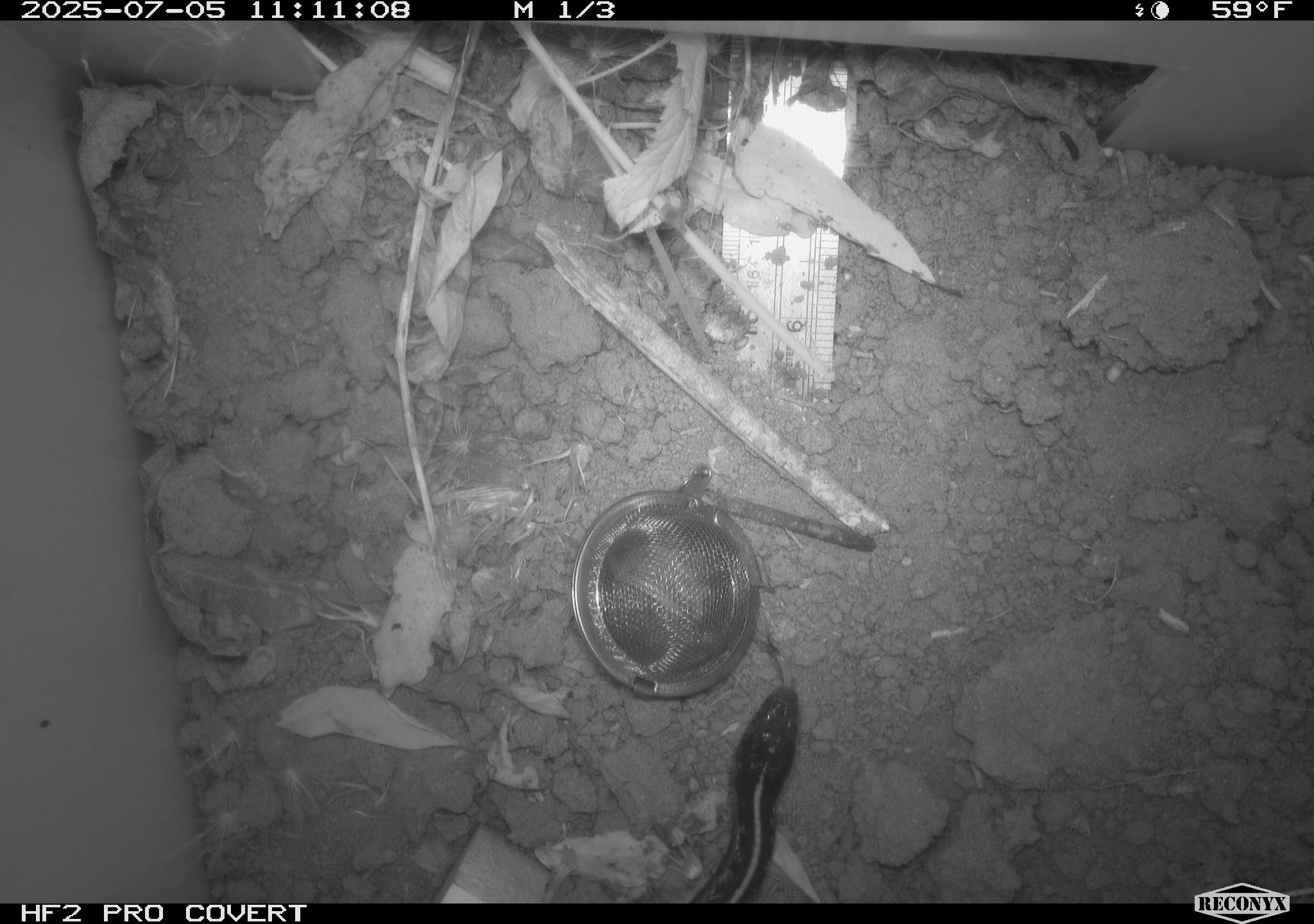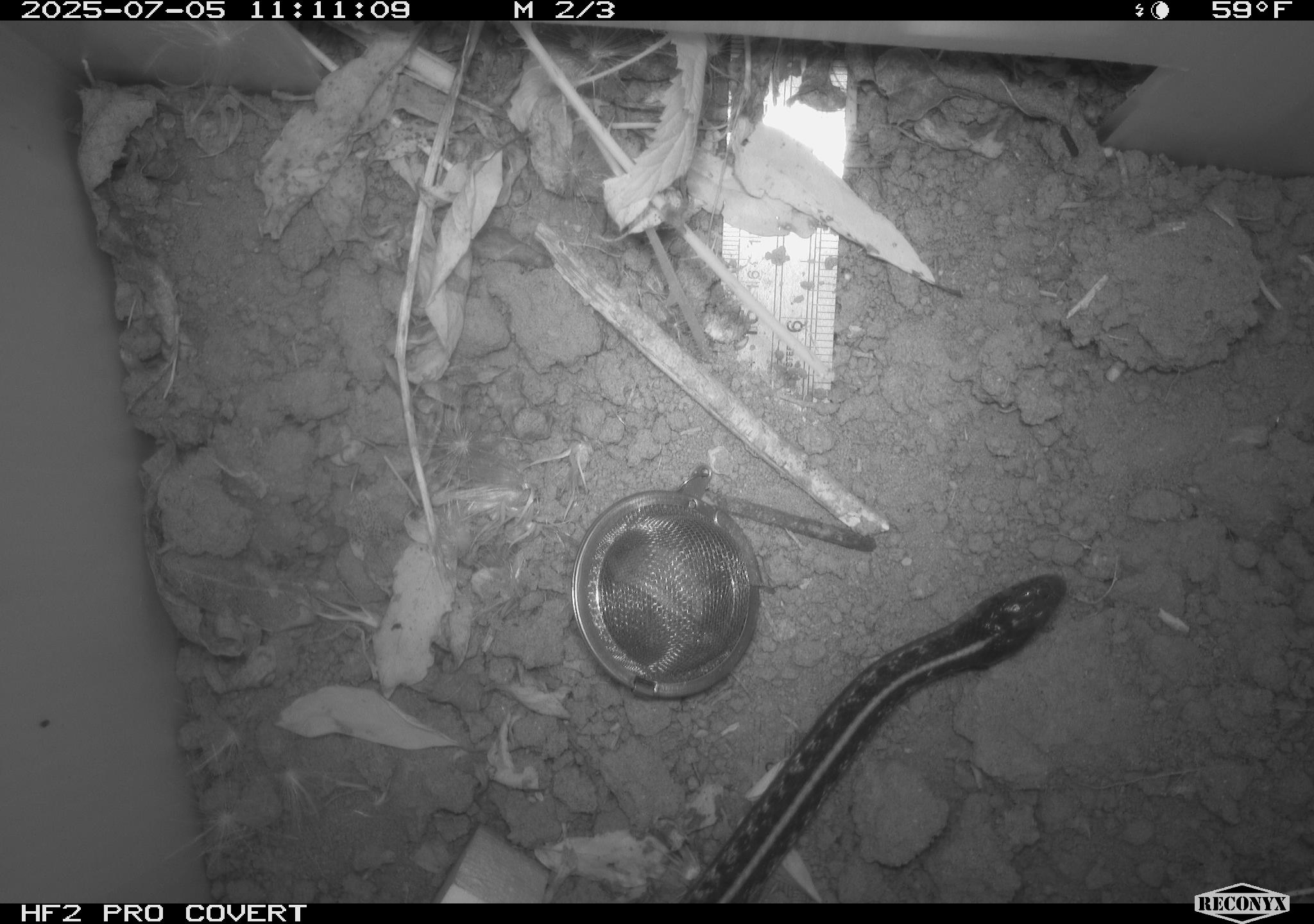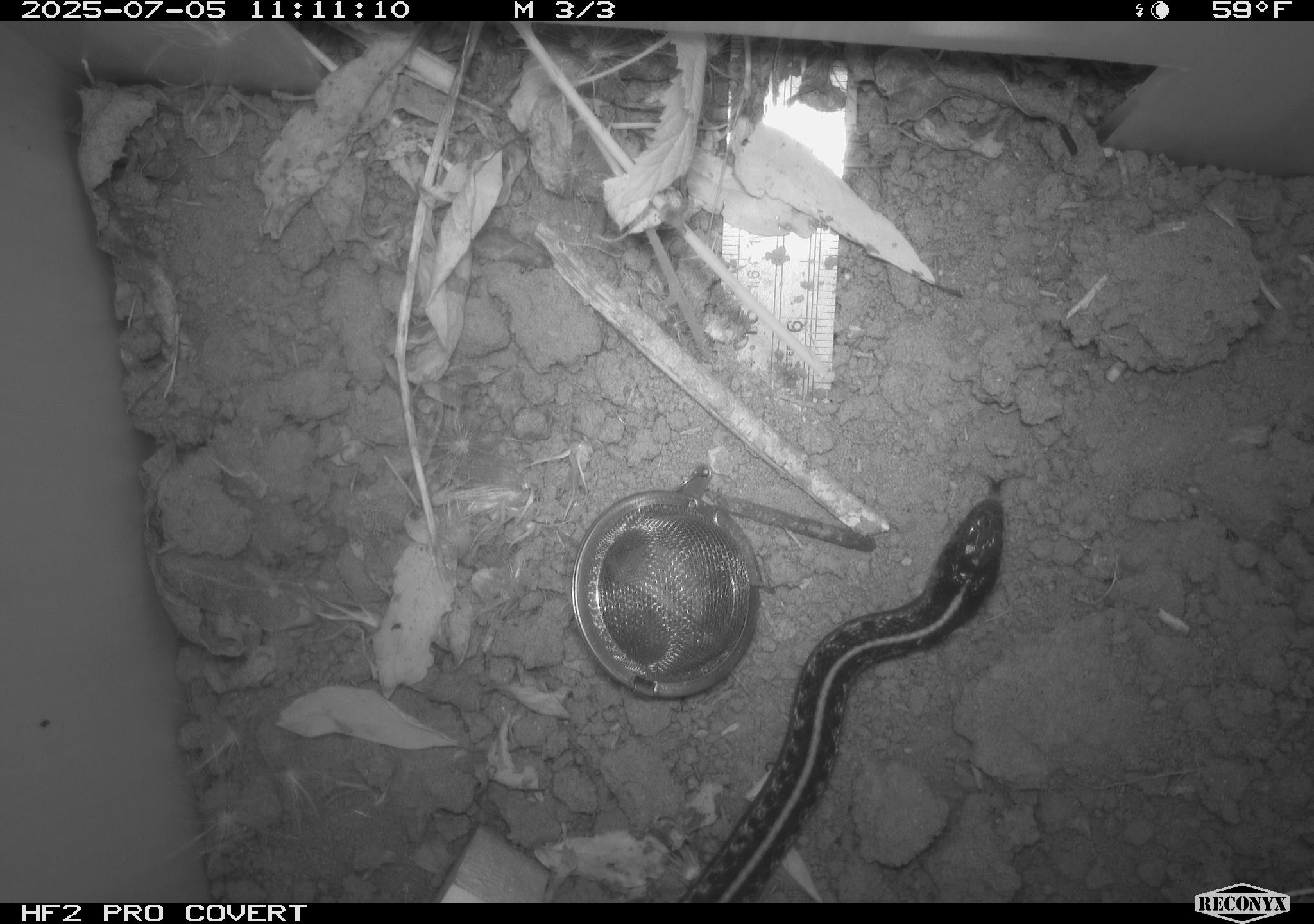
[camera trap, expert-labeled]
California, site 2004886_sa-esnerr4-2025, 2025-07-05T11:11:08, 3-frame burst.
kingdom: Animalia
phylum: Chordata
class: Reptilia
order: Squamata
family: Colubridae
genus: Thamnophis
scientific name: Thamnophis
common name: american gartersnakes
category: thamnophis species